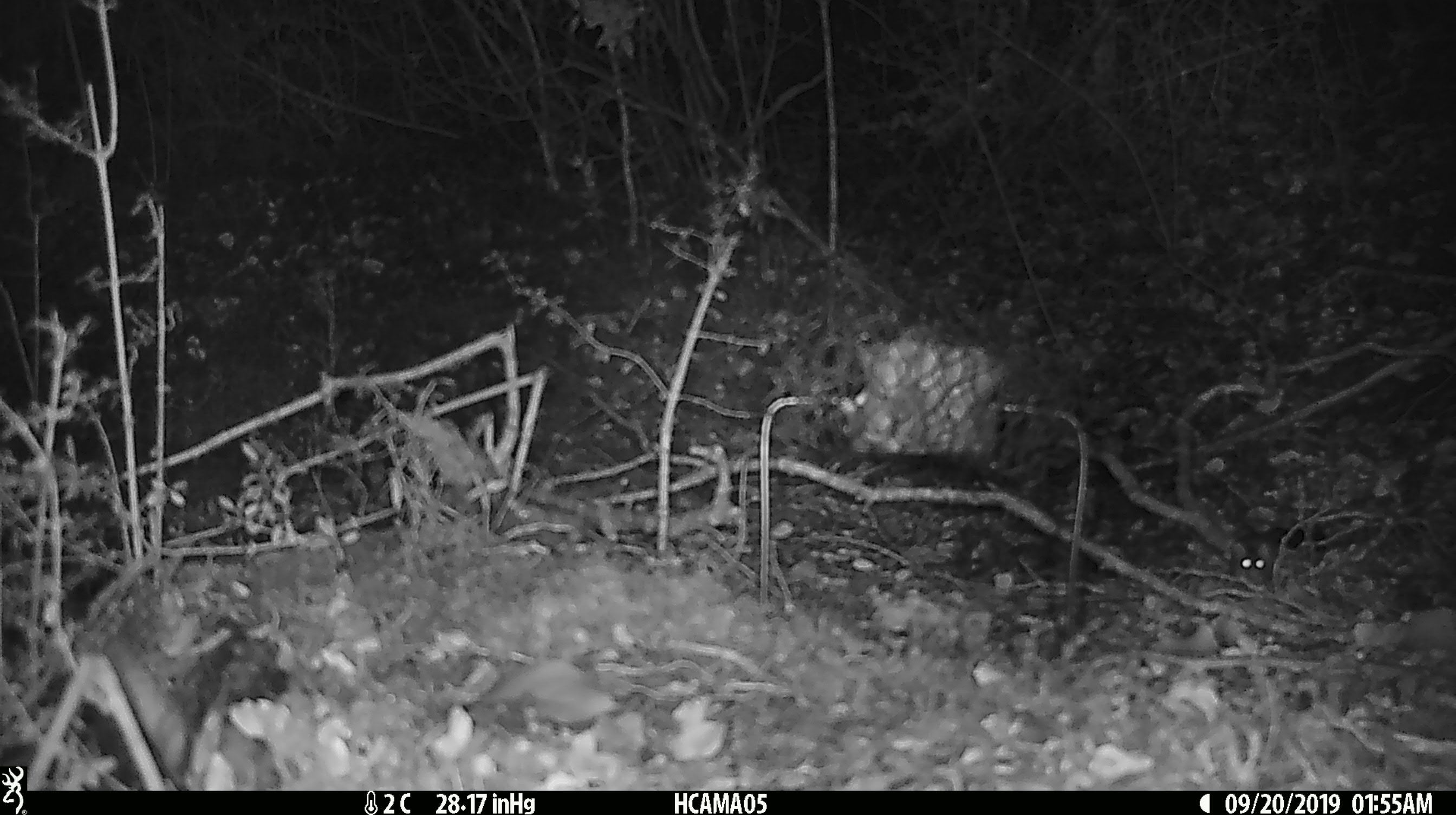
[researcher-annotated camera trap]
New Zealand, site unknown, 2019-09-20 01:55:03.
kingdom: Animalia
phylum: Chordata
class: Mammalia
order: Rodentia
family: Muridae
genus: Mus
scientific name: Mus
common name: mouse